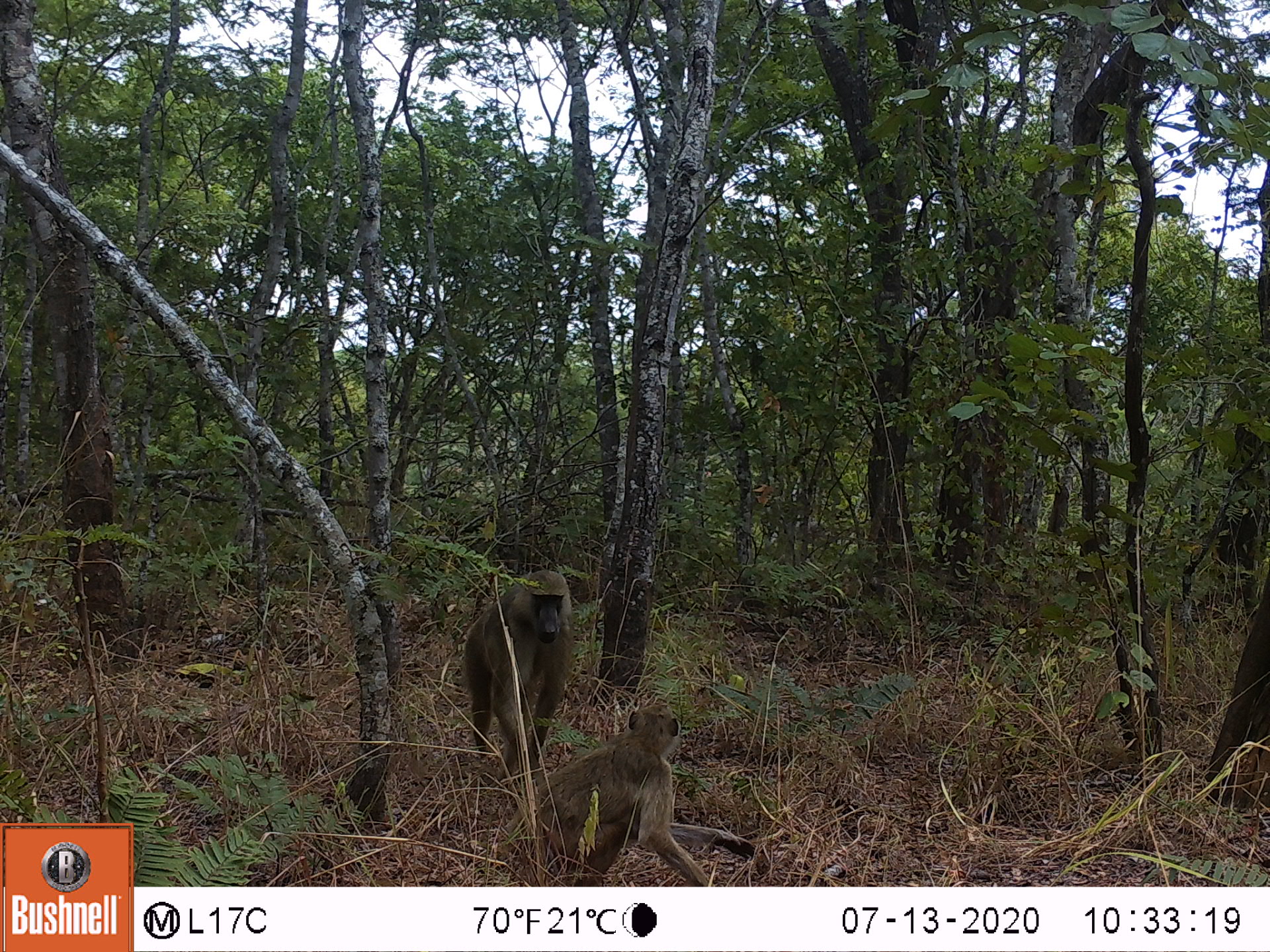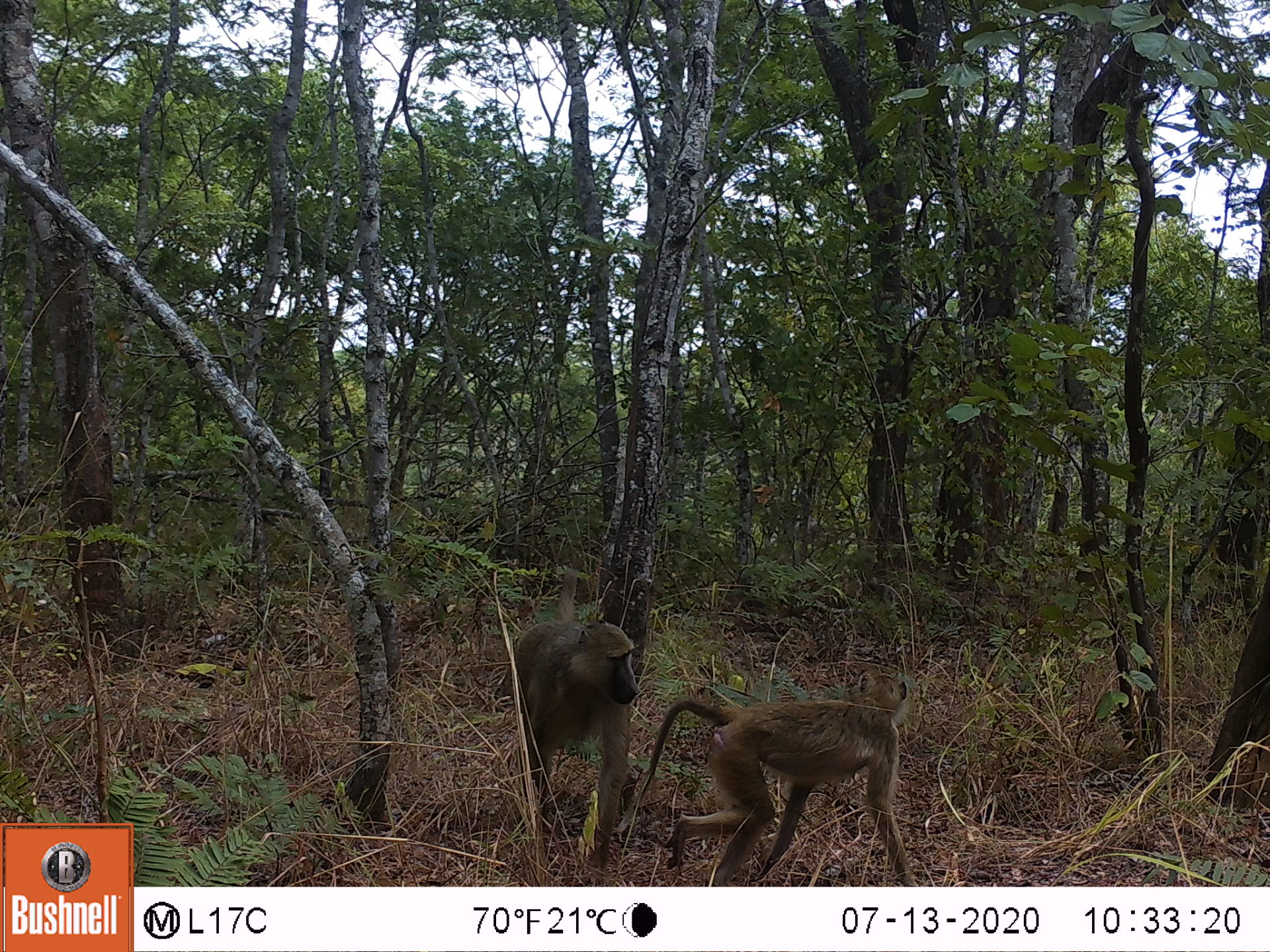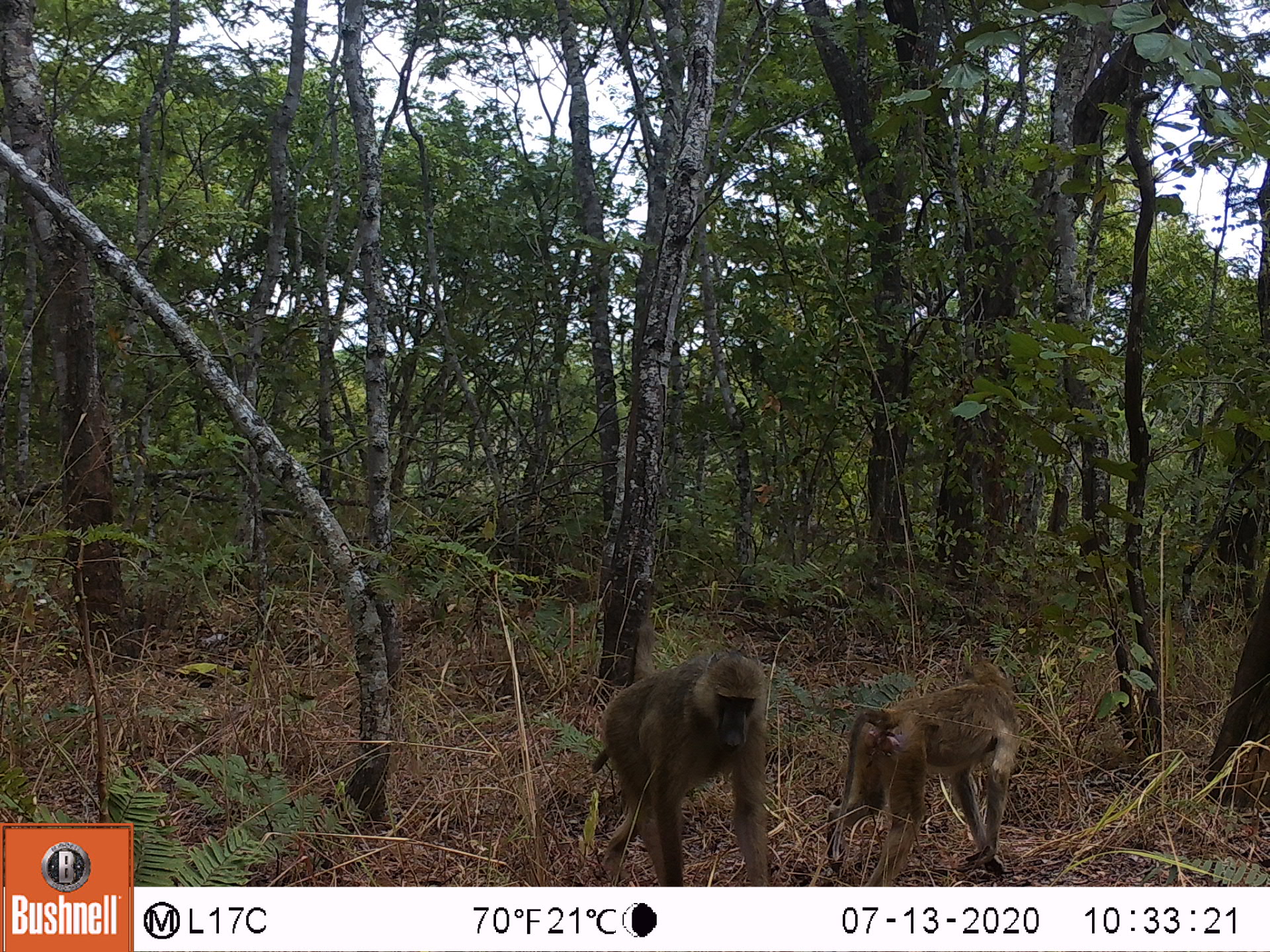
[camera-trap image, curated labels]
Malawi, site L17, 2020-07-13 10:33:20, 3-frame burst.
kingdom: Animalia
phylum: Chordata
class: Mammalia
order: Primates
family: Cercopithecidae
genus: Papio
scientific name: Papio cynocephalus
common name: yellow baboon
Yellow baboon (Papio cynocephalus), count 2.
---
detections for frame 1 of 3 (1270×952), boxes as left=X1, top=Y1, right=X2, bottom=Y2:
yellow baboon: left=514, top=707, right=755, bottom=880; left=455, top=548, right=580, bottom=764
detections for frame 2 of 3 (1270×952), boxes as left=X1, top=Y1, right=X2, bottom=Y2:
yellow baboon: left=644, top=668, right=926, bottom=882; left=507, top=565, right=637, bottom=866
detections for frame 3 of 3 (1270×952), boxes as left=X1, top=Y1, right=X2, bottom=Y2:
yellow baboon: left=590, top=587, right=769, bottom=880; left=819, top=656, right=1025, bottom=885